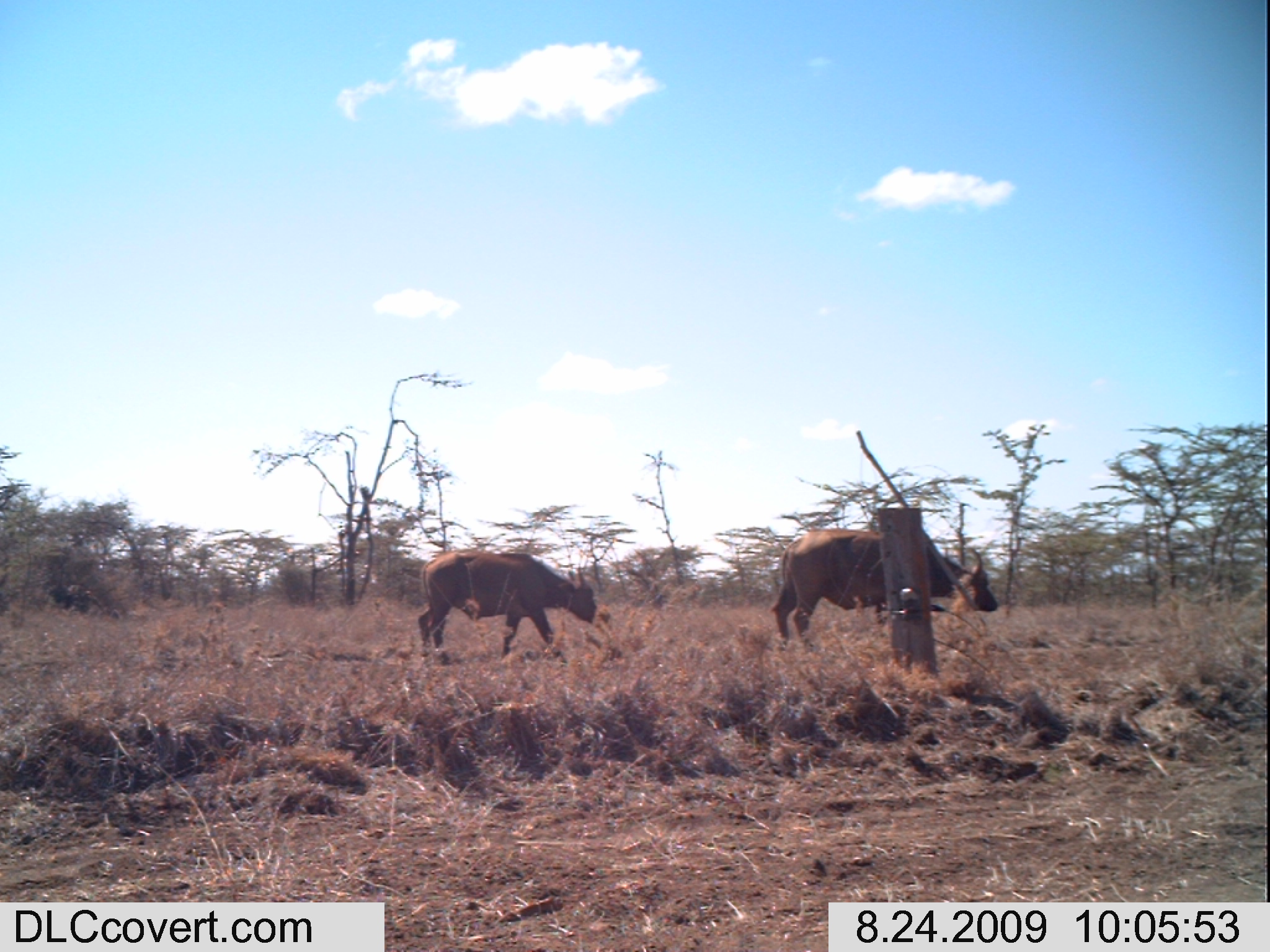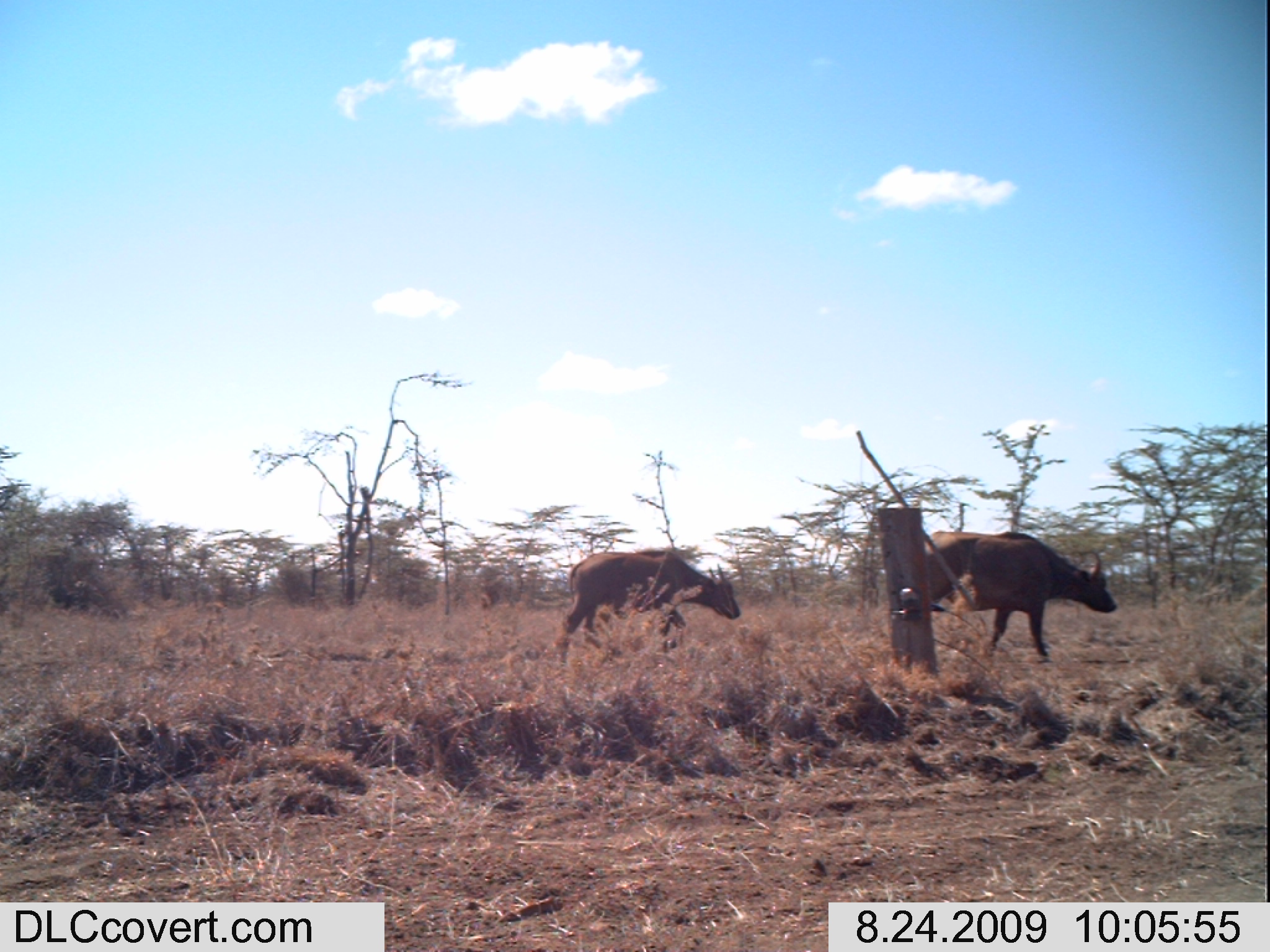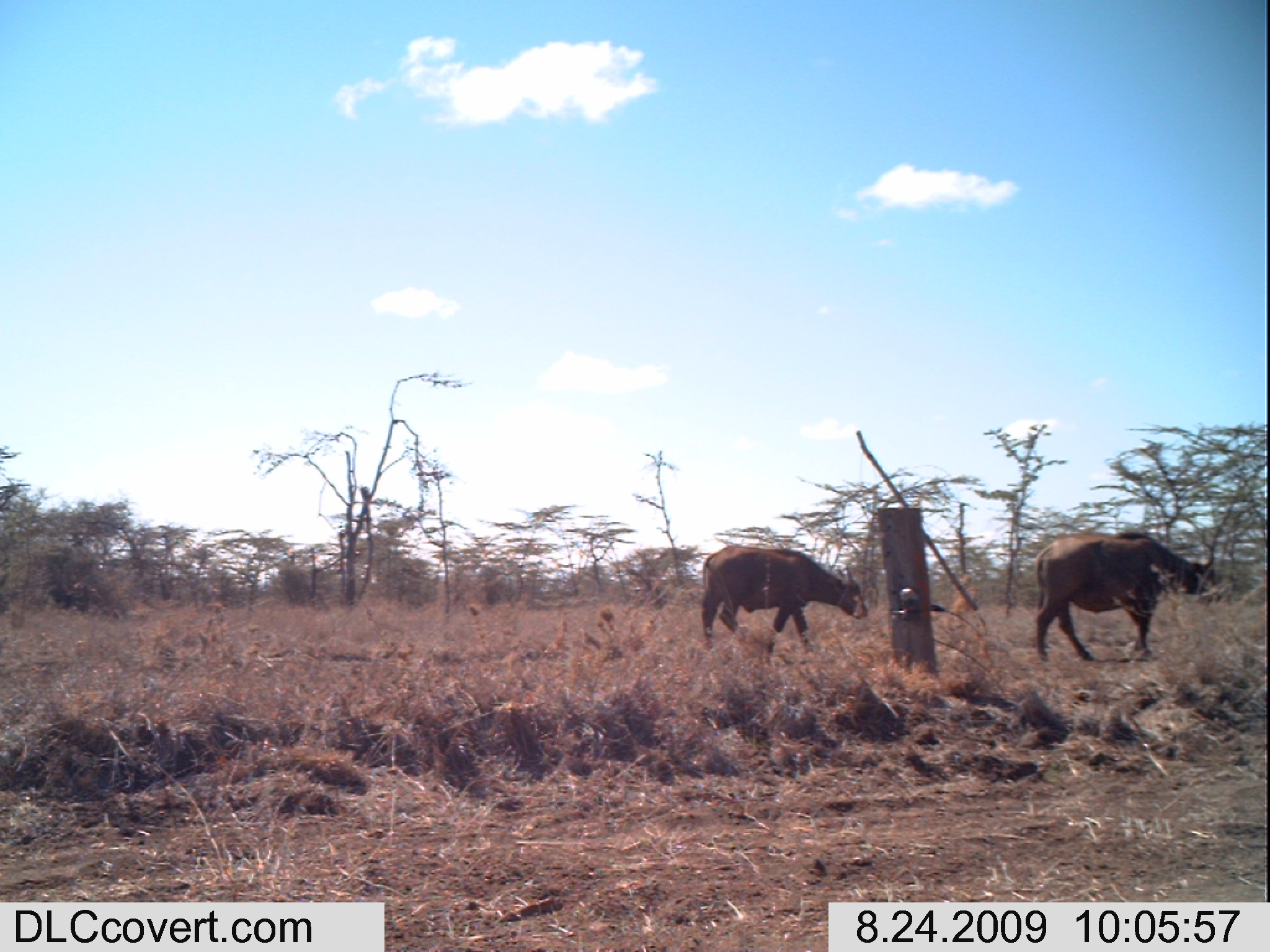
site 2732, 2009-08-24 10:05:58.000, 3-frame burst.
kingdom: Animalia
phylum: Chordata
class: Mammalia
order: Artiodactyla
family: Bovidae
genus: Syncerus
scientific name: Syncerus caffer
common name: african buffalo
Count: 2.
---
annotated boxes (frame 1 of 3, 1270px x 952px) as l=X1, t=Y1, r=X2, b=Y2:
syncerus caffer: l=771, t=525, r=998, b=654; l=418, t=547, r=600, b=661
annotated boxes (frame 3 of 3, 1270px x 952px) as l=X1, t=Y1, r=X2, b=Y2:
syncerus caffer: l=1030, t=531, r=1225, b=662; l=700, t=544, r=870, b=650